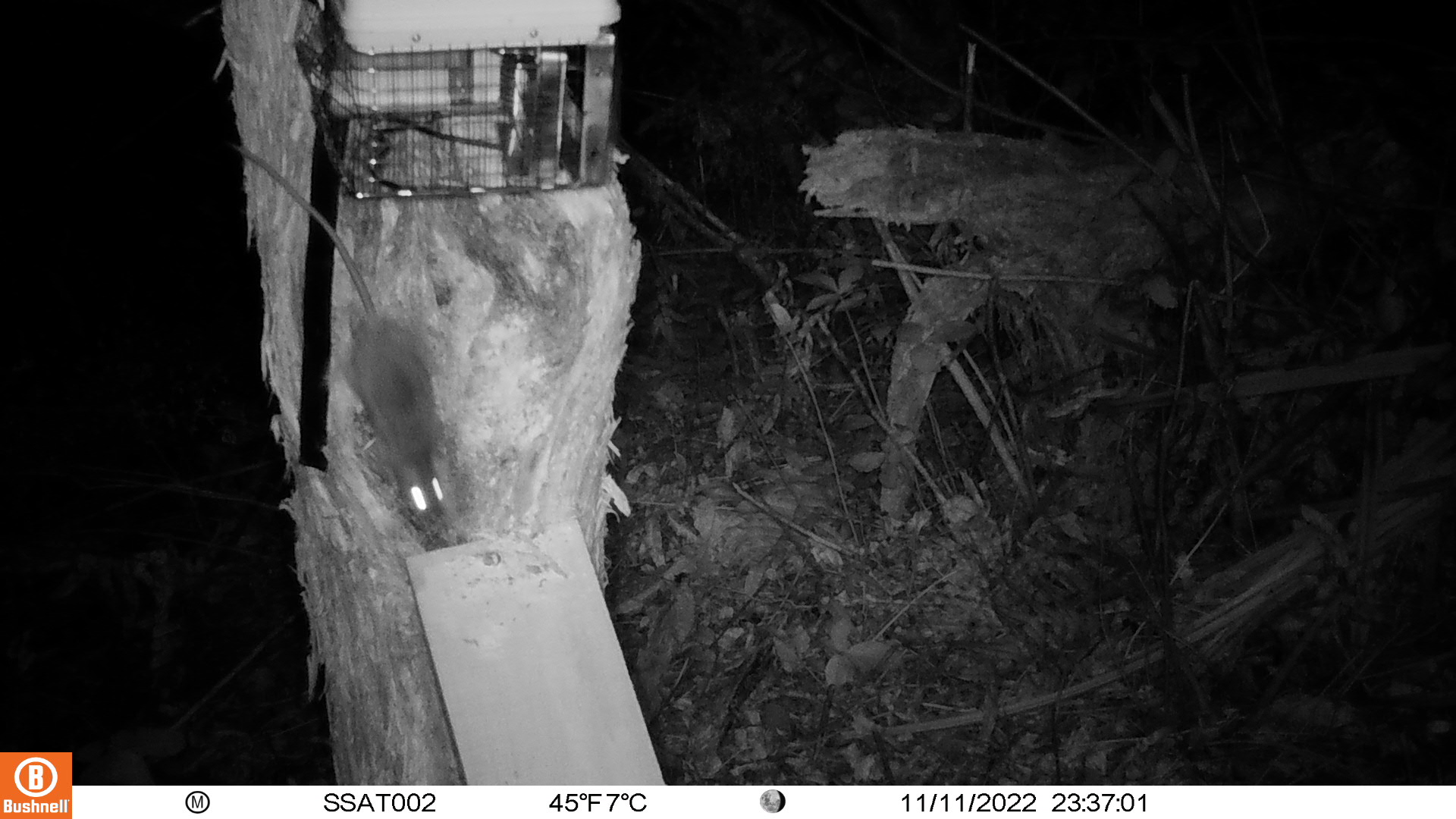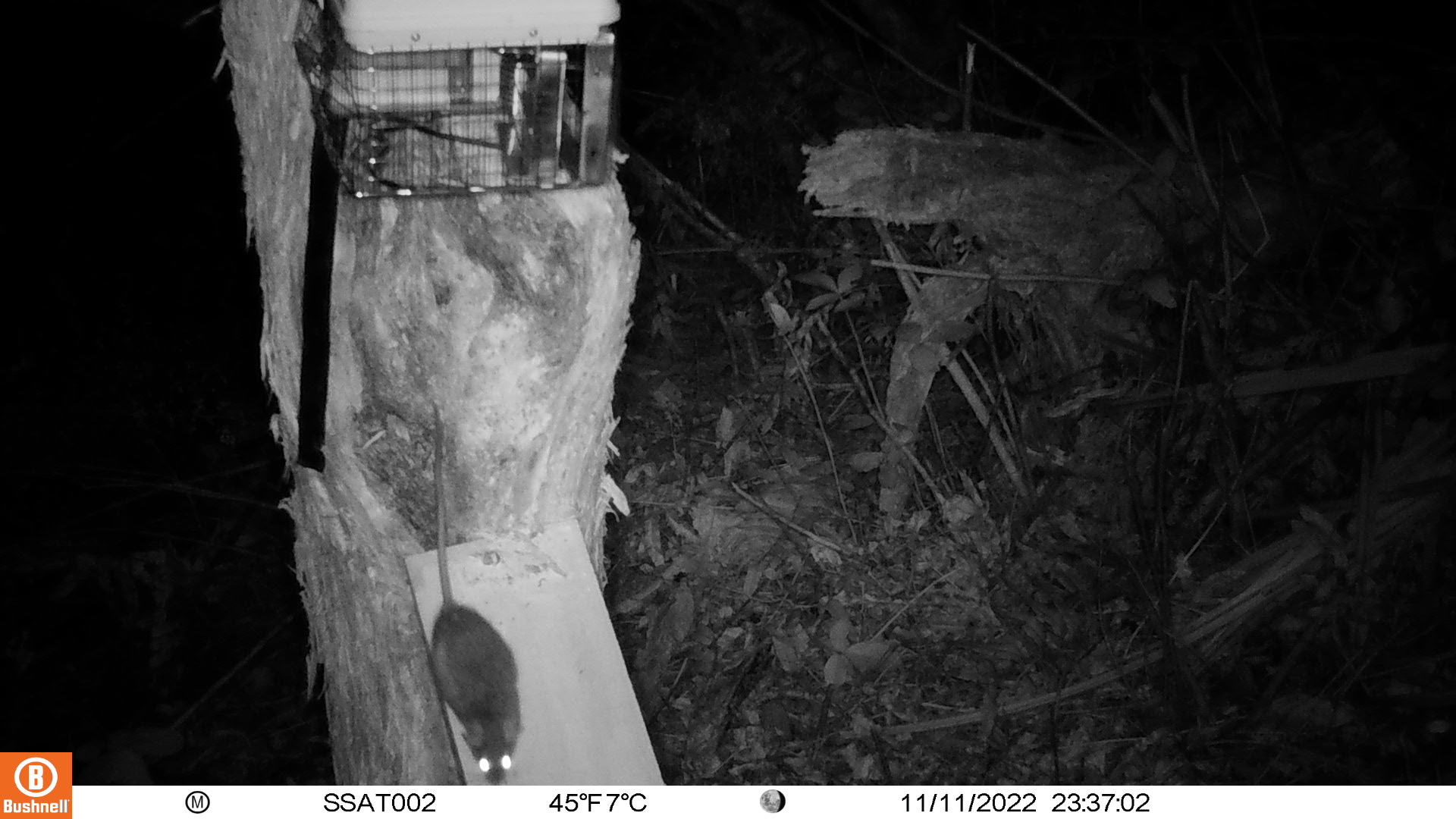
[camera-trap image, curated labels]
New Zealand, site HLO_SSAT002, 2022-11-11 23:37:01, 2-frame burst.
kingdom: Animalia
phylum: Chordata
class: Mammalia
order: Rodentia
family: Muridae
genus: Rattus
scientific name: Rattus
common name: rat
Rat (Rattus).